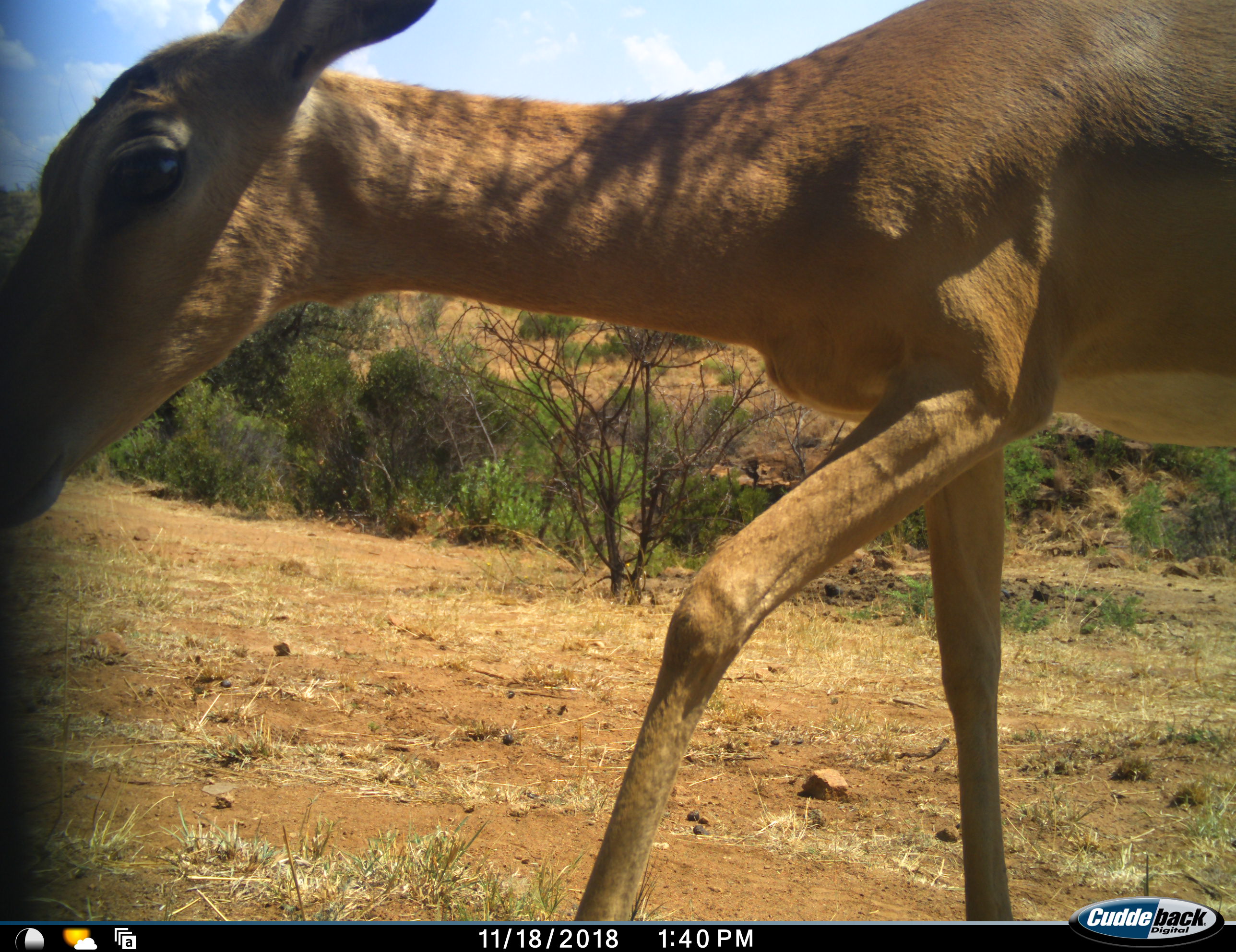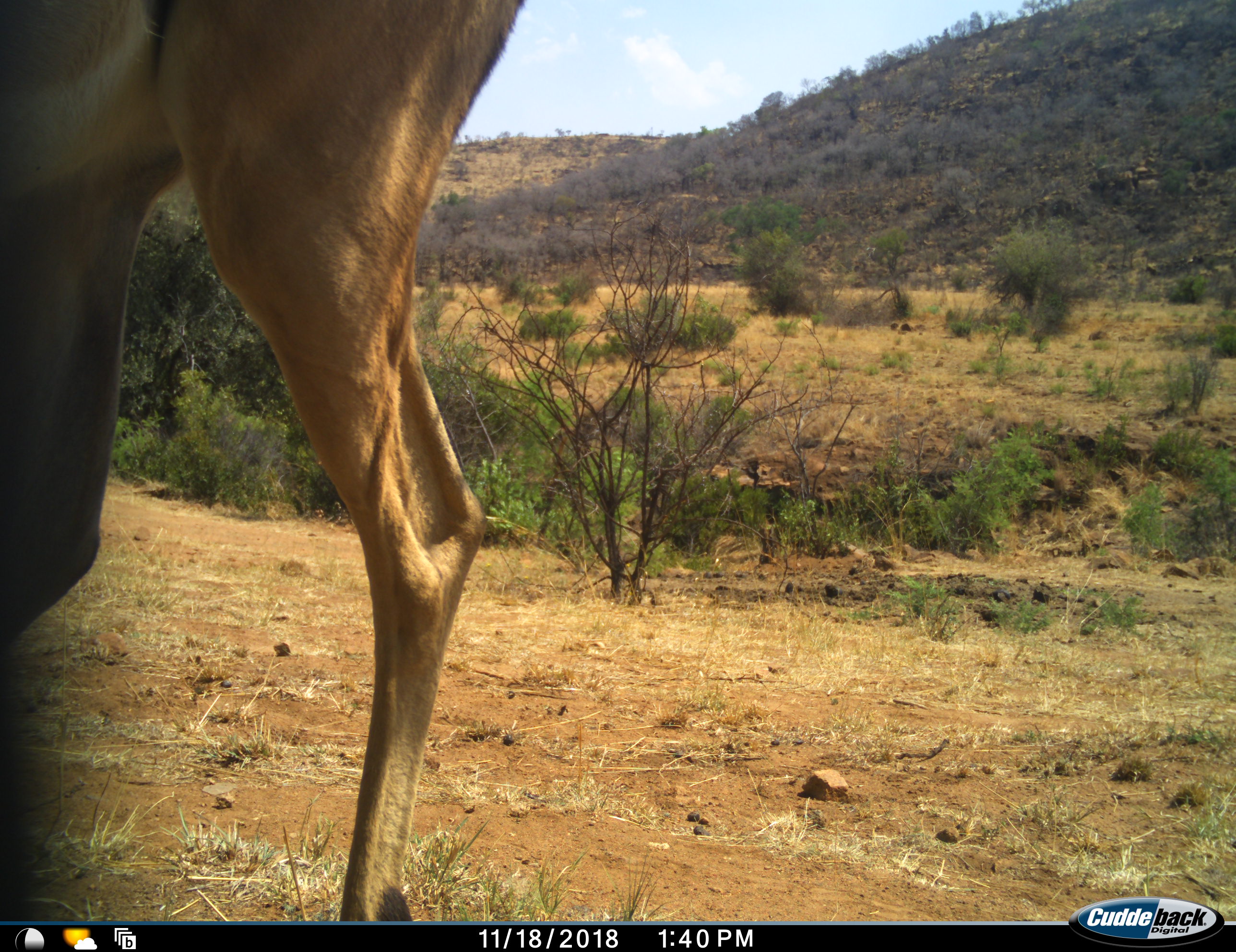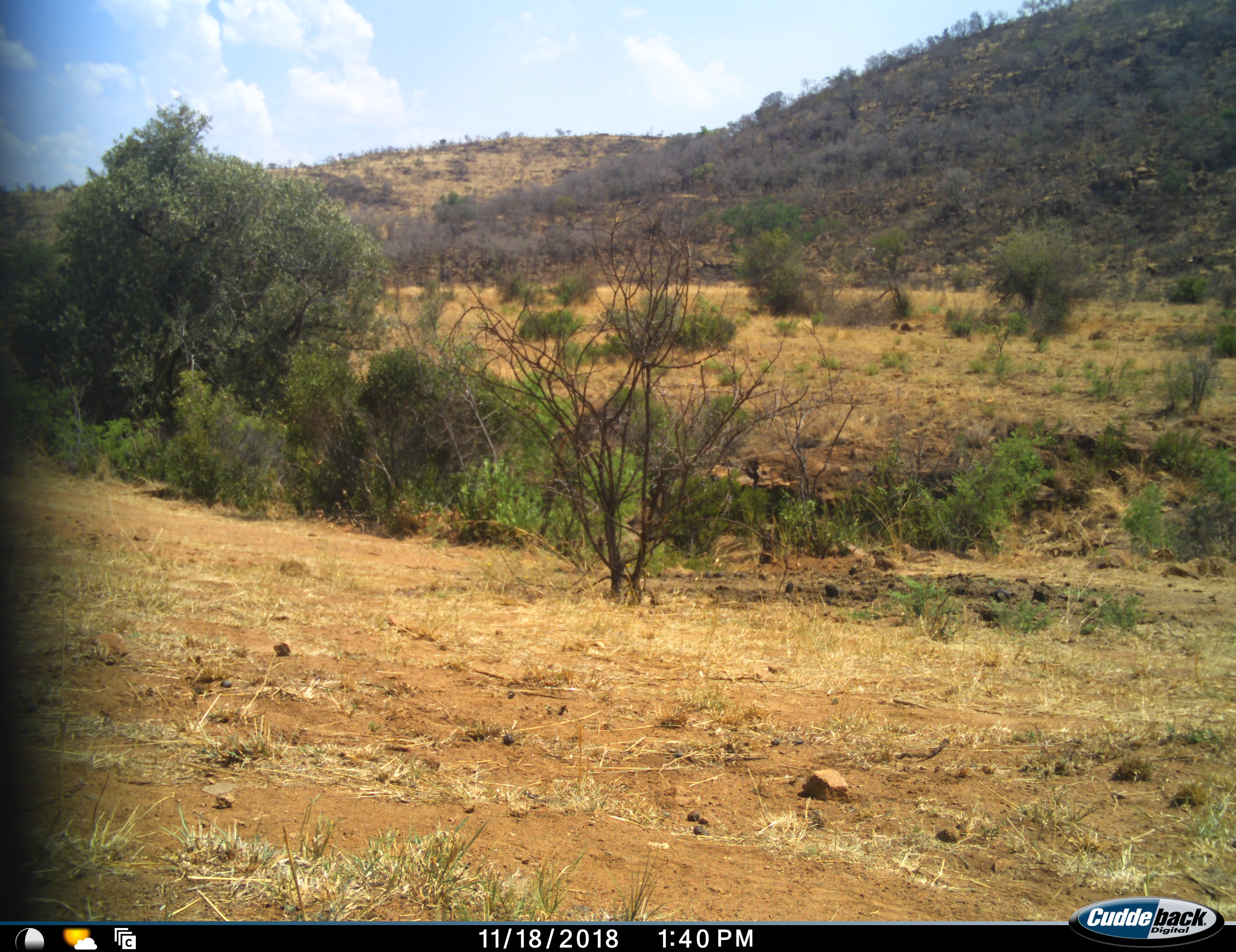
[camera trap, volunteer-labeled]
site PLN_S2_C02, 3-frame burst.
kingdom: Animalia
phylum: Chordata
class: Mammalia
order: Artiodactyla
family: Bovidae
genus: Aepyceros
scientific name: Aepyceros melampus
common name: impala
Impala (Aepyceros melampus), count 1. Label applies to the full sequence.